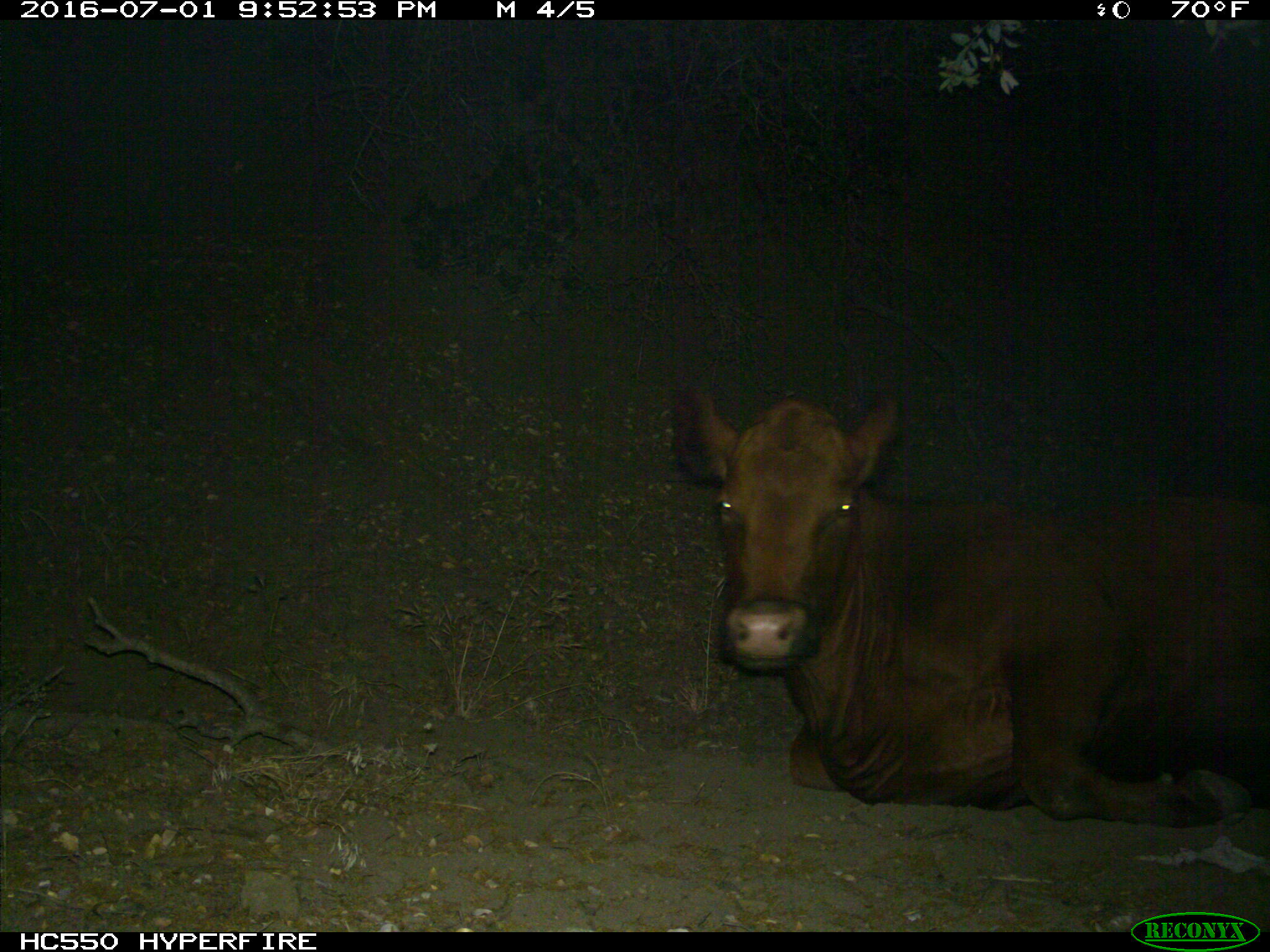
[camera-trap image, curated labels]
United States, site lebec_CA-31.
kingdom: Animalia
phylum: Chordata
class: Mammalia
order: Artiodactyla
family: Bovidae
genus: Bos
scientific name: Bos taurus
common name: domestic cow